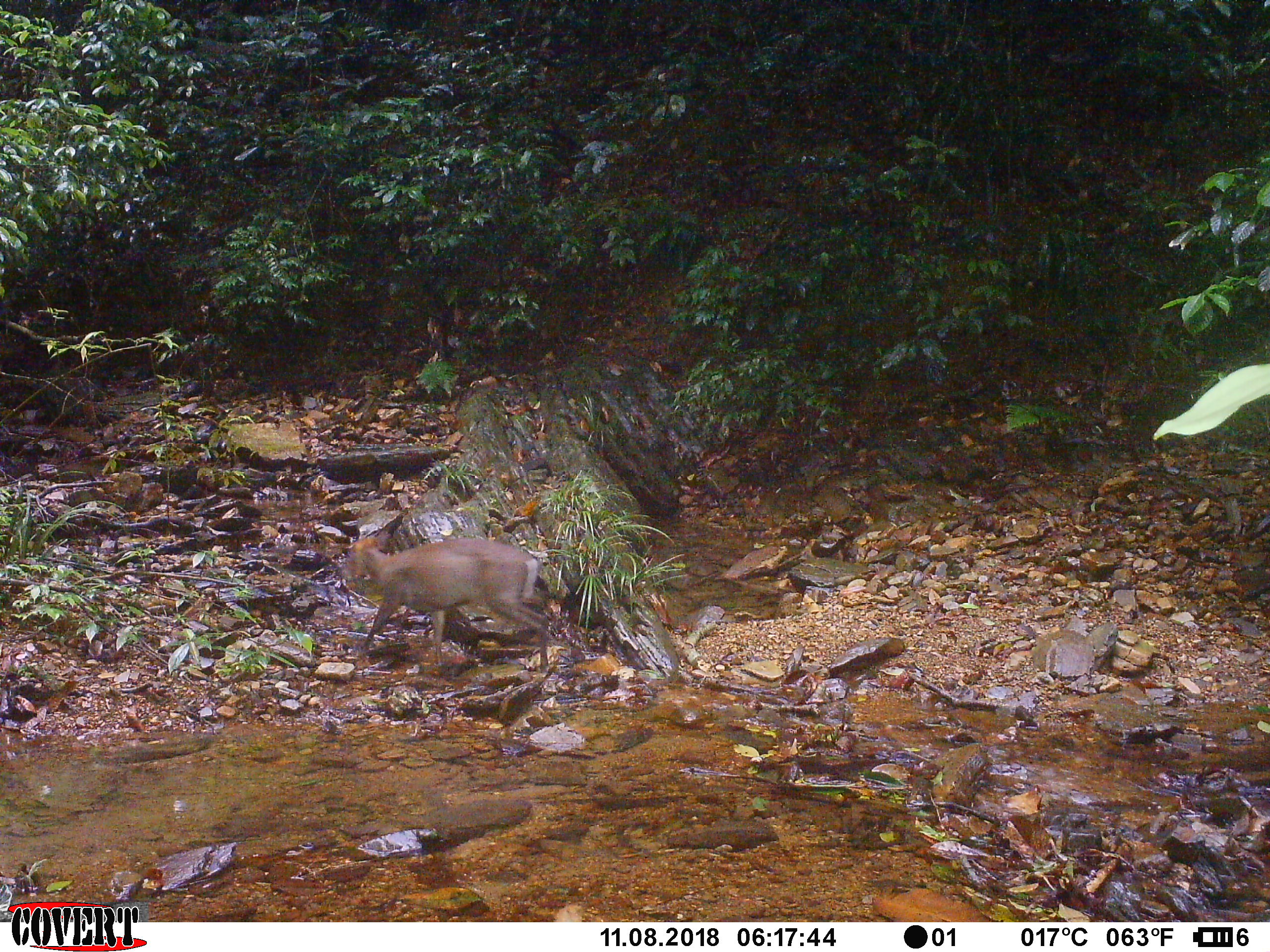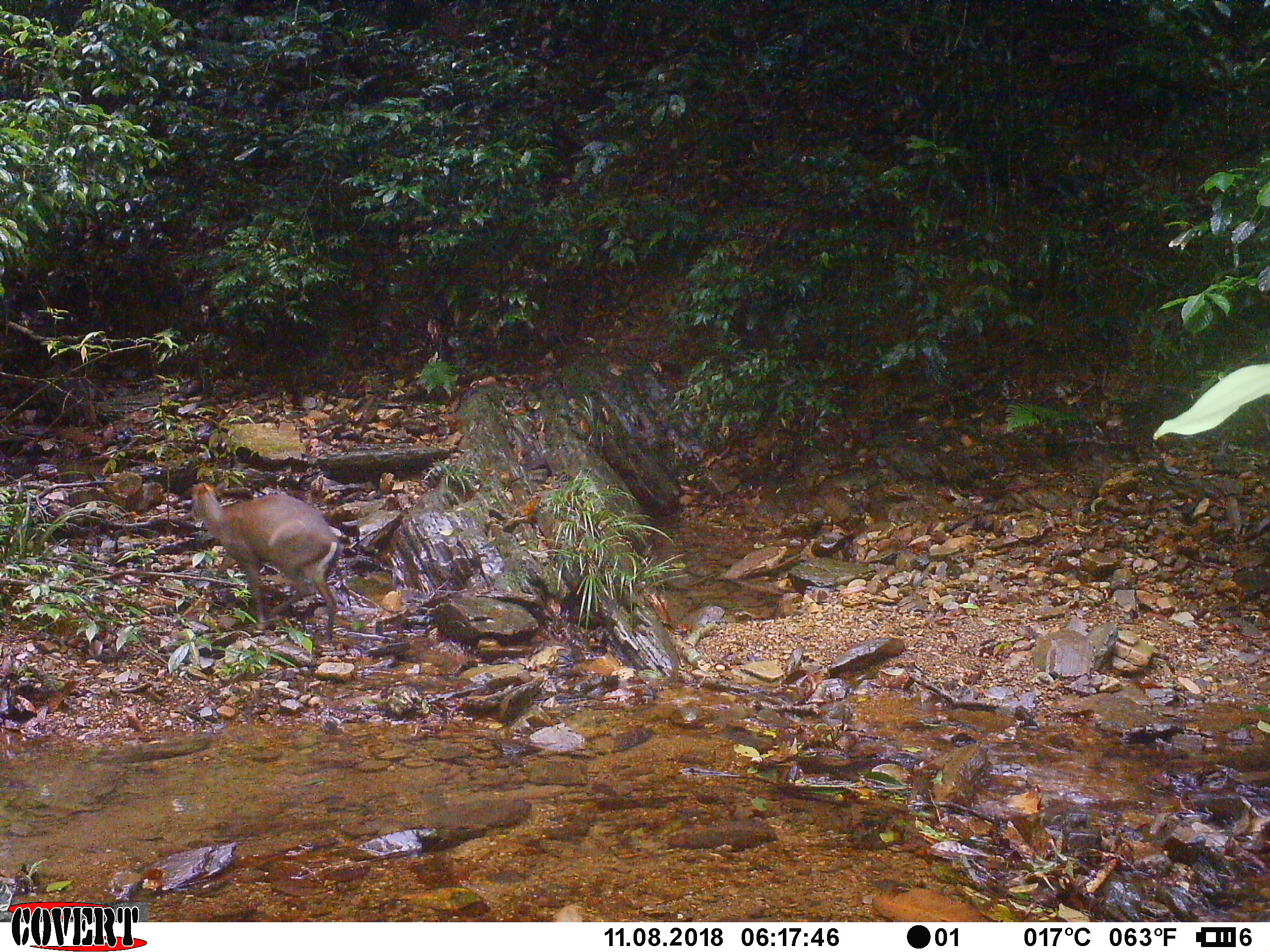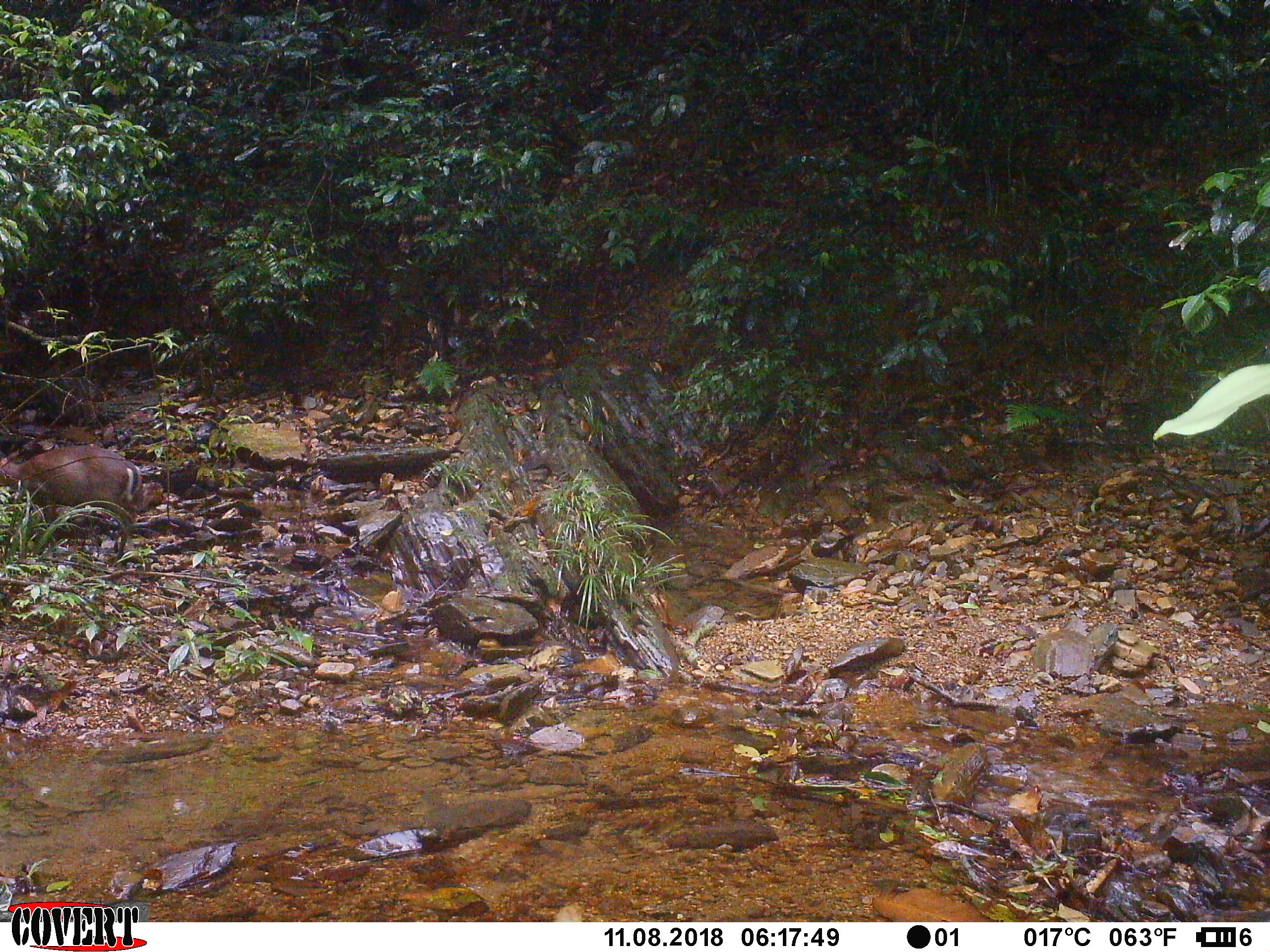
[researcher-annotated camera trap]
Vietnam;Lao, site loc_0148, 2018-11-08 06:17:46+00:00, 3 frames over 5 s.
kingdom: Animalia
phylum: Chordata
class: Mammalia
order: Artiodactyla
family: Cervidae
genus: Muntiacus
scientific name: Muntiacus rooseveltorum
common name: roosevelt's muntjac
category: roosevelts muntjac group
Roosevelts muntjac group (roosevelt's muntjac) (Muntiacus rooseveltorum). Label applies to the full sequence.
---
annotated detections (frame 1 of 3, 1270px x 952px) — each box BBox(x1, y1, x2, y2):
roosevelts muntjac group: BBox(338, 535, 551, 673)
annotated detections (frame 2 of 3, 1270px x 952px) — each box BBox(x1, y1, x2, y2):
roosevelts muntjac group: BBox(188, 481, 343, 641)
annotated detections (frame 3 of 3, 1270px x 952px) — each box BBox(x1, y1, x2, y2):
roosevelts muntjac group: BBox(0, 442, 142, 558)